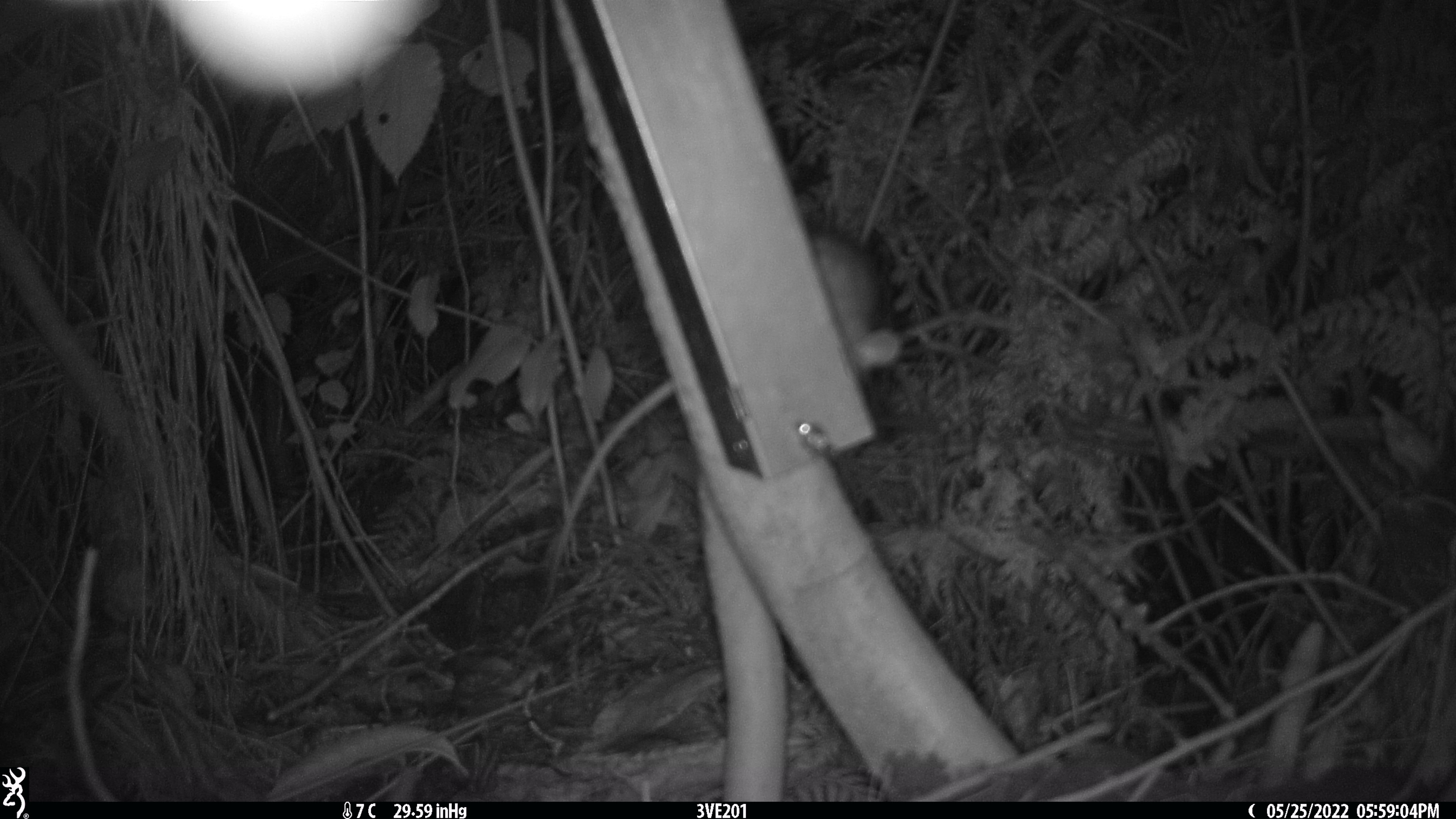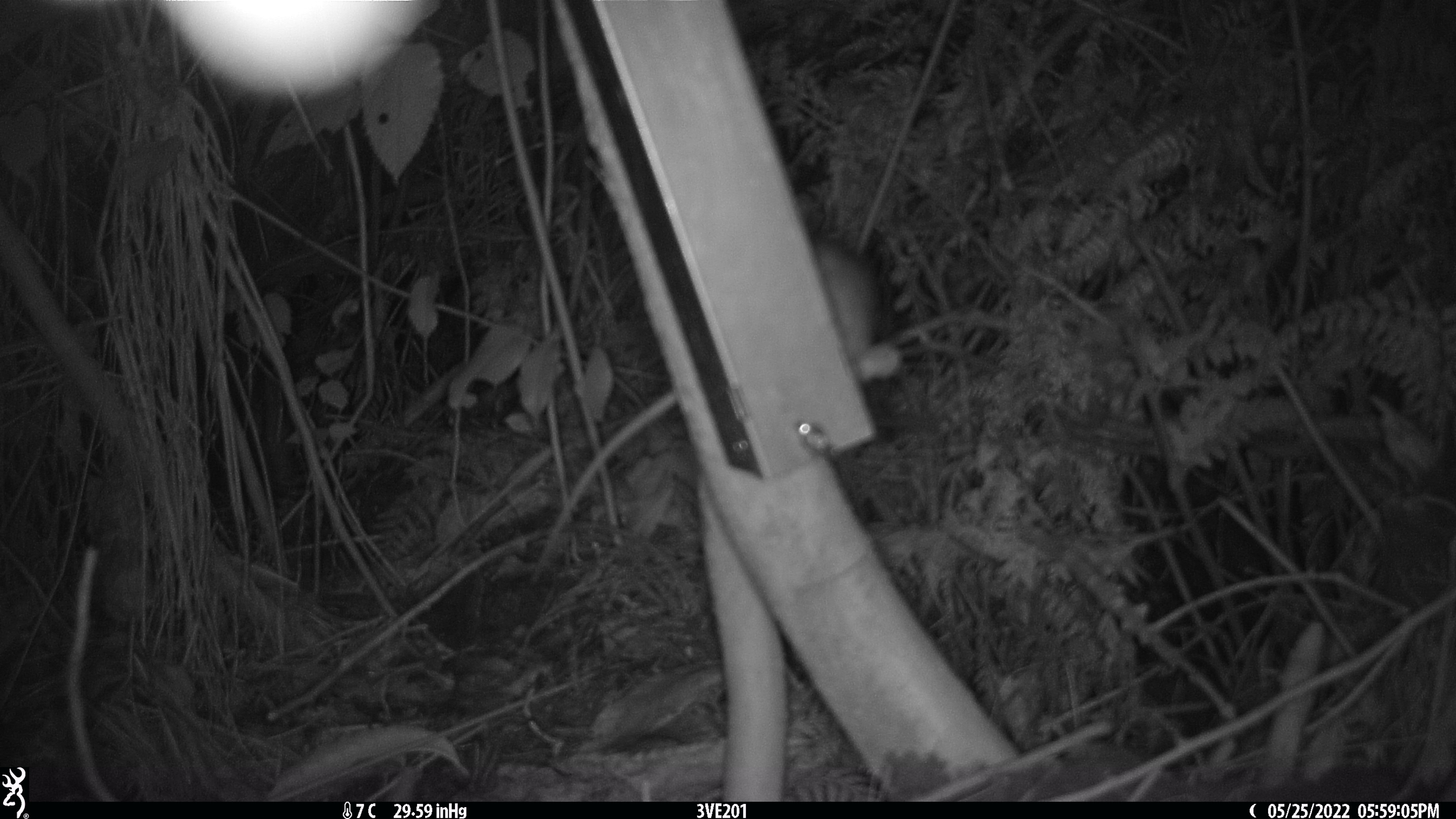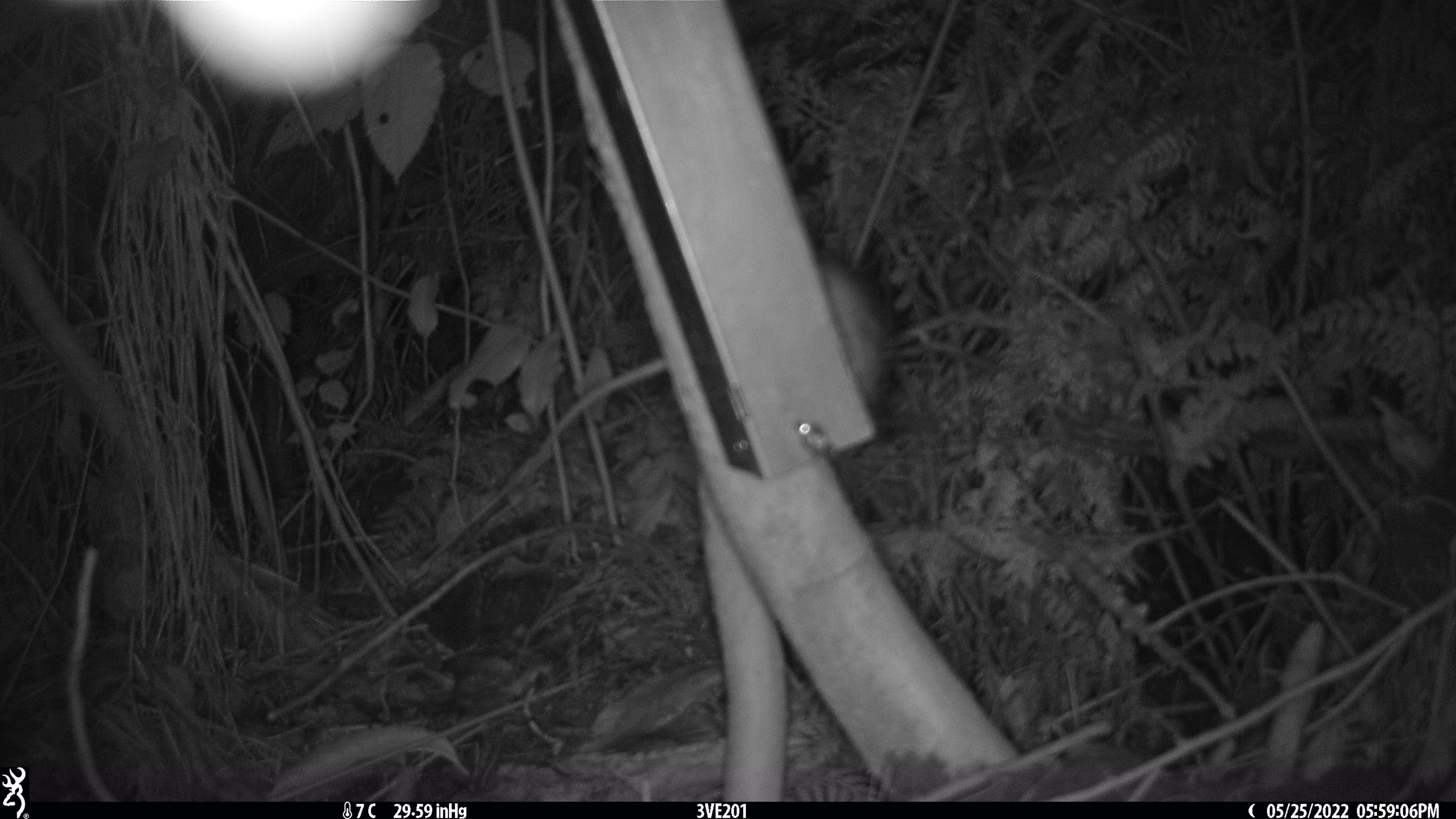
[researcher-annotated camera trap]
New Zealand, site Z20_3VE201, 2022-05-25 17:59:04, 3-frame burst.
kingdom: Animalia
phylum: Chordata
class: Mammalia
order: Rodentia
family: Muridae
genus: Rattus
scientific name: Rattus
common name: rat